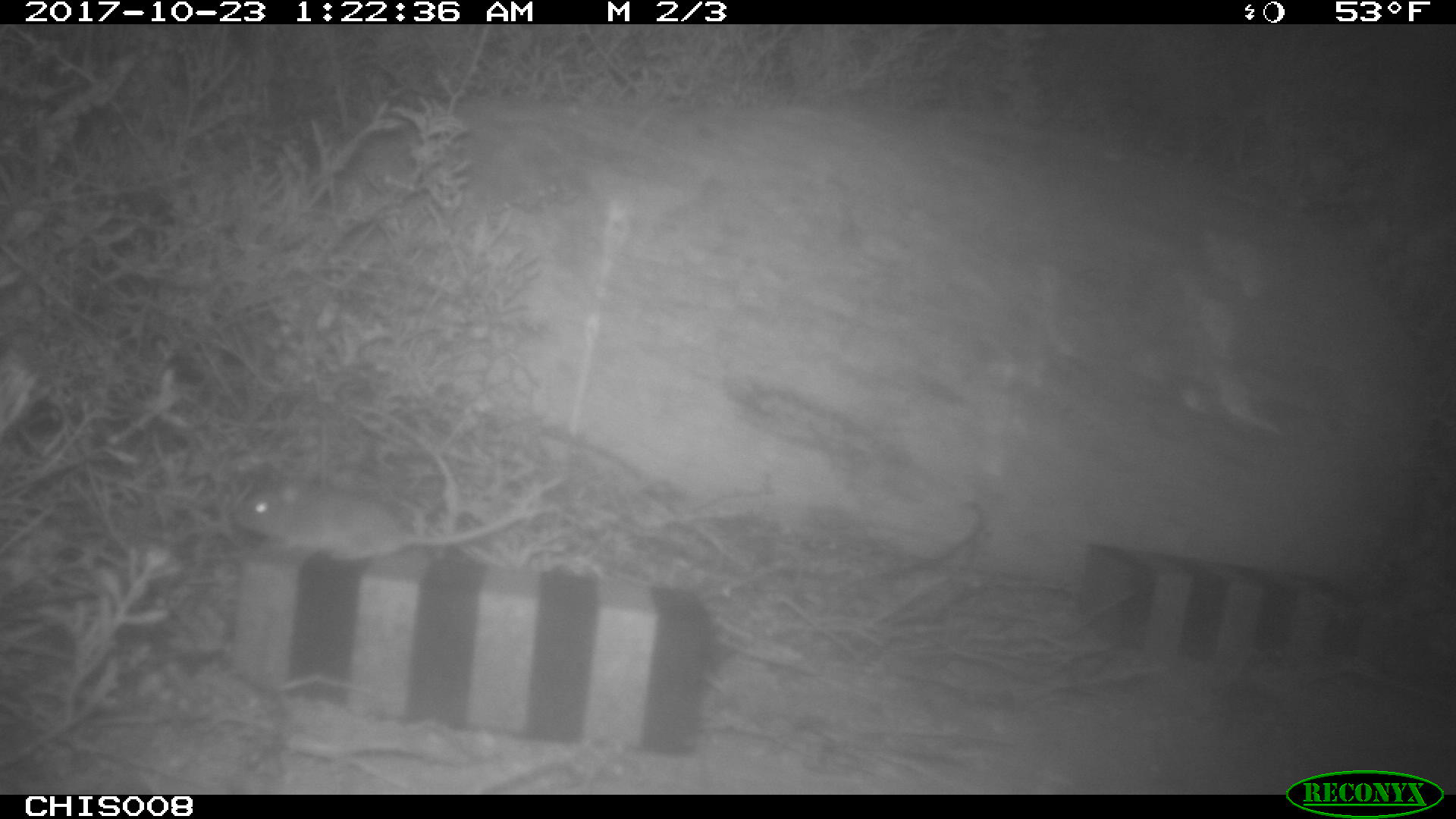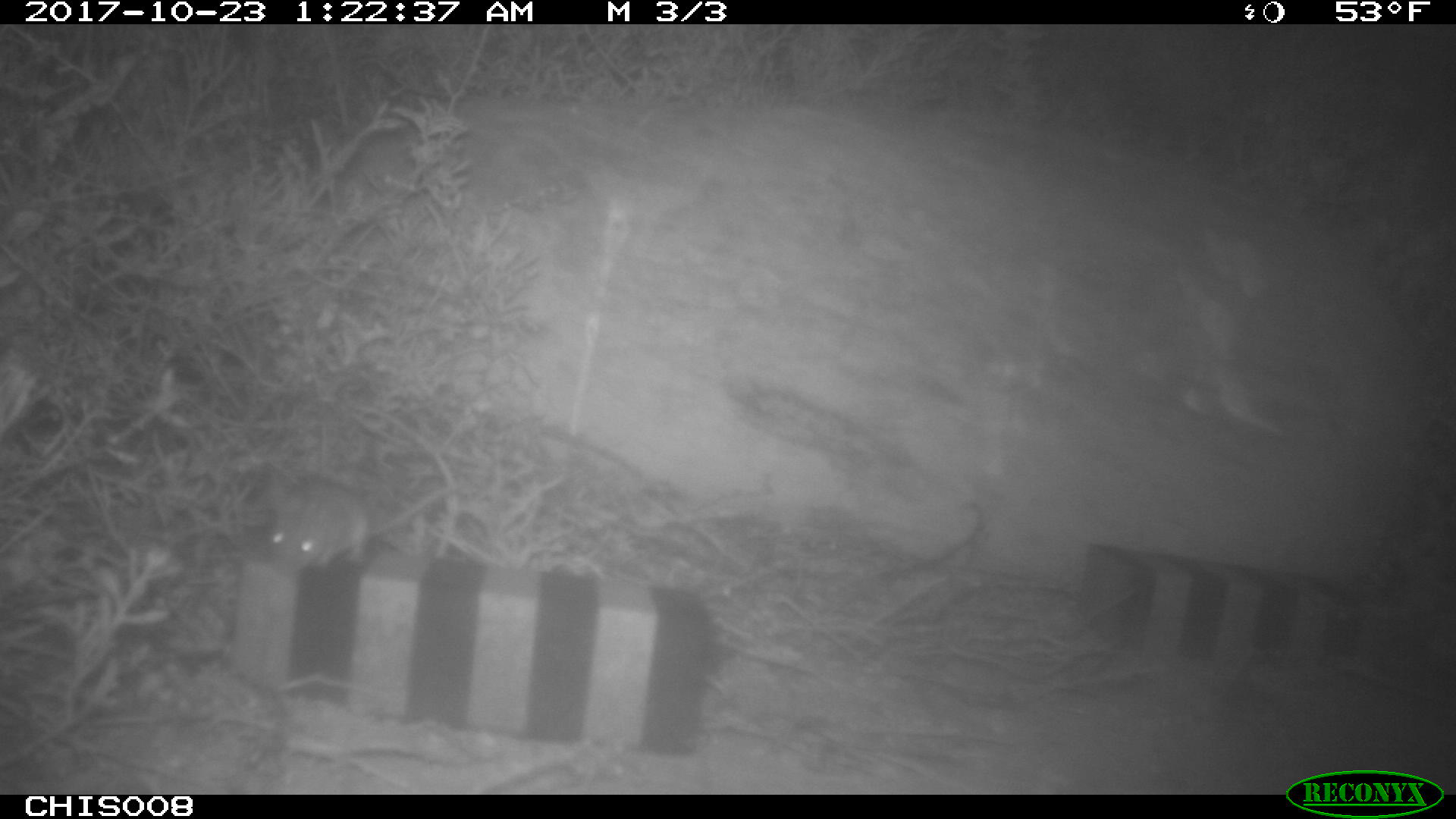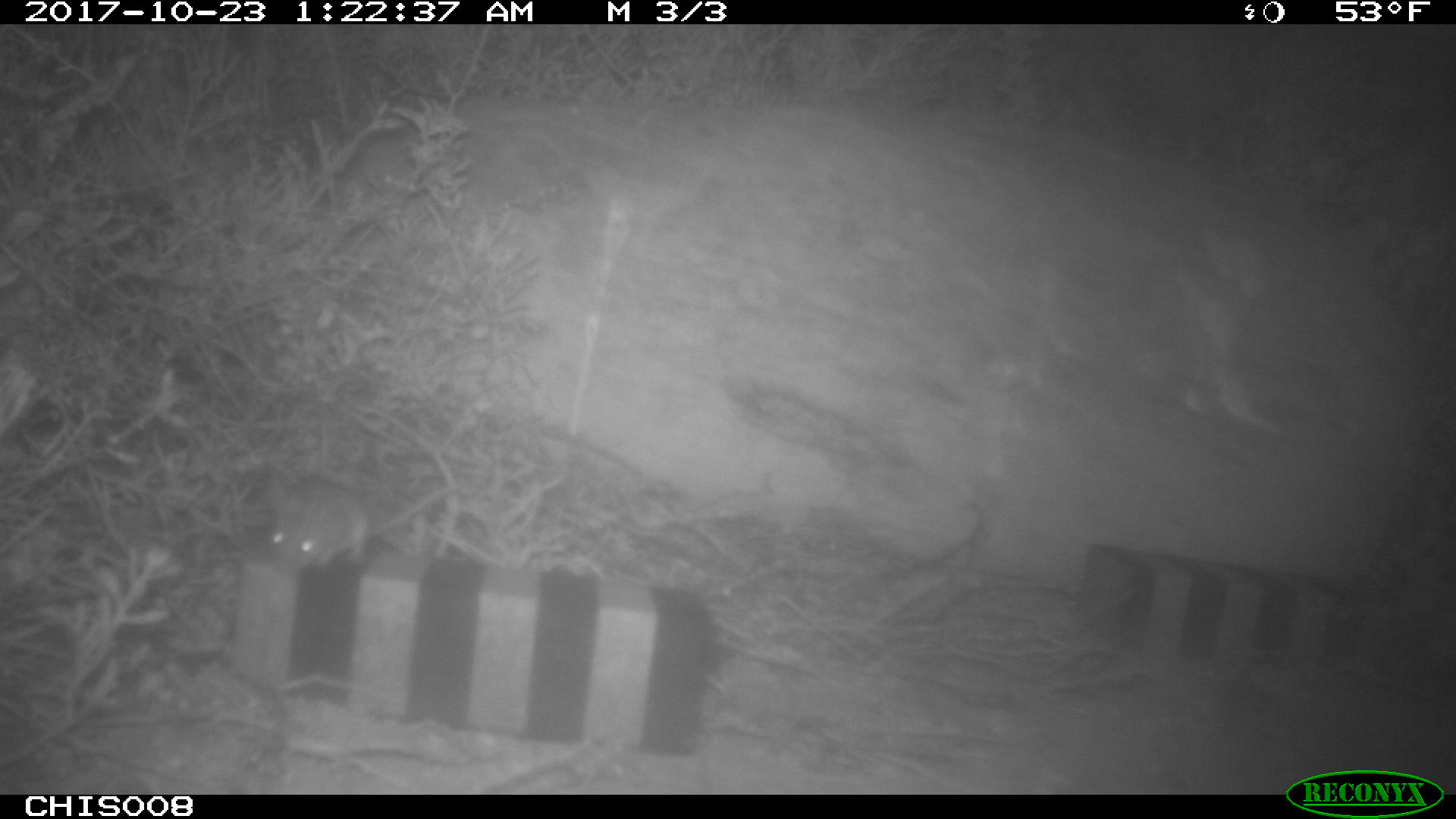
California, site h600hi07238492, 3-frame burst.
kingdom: Animalia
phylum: Chordata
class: Mammalia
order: Rodentia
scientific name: Rodentia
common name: rodent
Rodent (Rodentia).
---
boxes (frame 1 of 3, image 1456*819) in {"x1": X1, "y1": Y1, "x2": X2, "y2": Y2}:
rodent: {"x1": 232, "y1": 475, "x2": 524, "y2": 561}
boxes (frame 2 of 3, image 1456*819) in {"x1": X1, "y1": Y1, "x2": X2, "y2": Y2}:
rodent: {"x1": 269, "y1": 477, "x2": 452, "y2": 571}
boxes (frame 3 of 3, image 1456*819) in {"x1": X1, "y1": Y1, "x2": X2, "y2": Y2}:
rodent: {"x1": 268, "y1": 475, "x2": 453, "y2": 576}